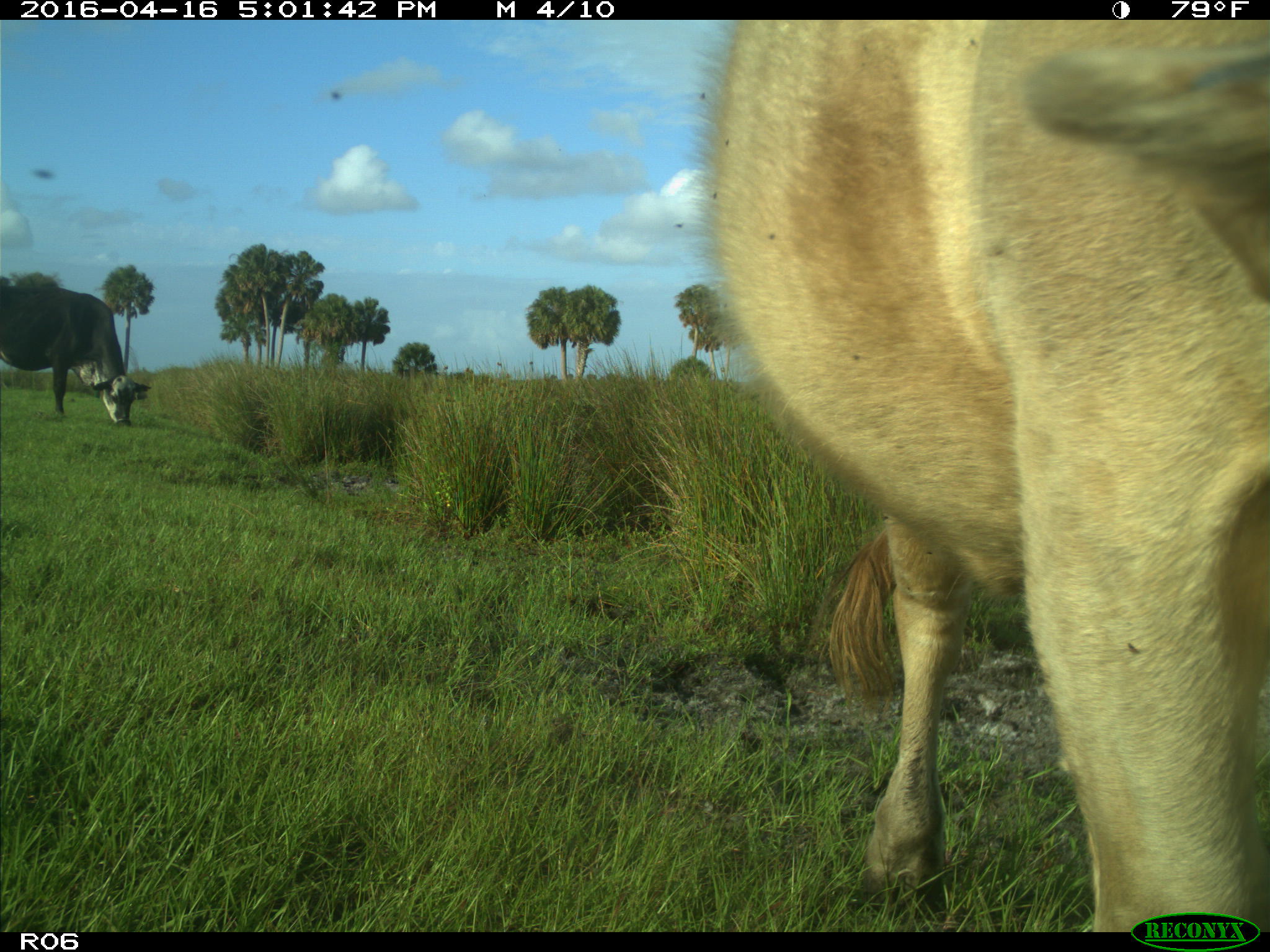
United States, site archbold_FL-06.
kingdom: Animalia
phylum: Chordata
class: Mammalia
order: Artiodactyla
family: Bovidae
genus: Bos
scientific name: Bos taurus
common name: domestic cow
Bos taurus (domestic cow).